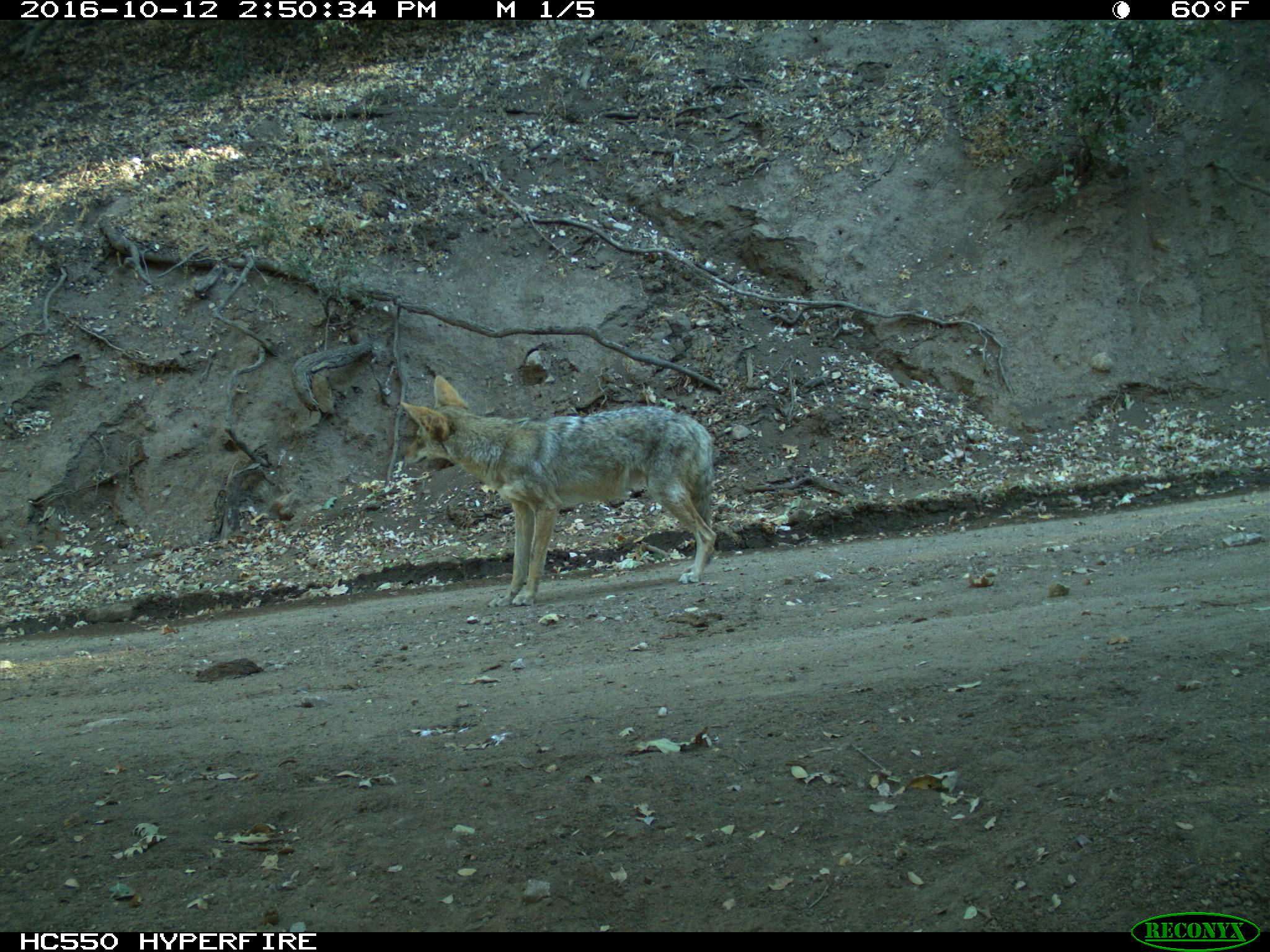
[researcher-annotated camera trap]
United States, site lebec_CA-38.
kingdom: Animalia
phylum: Chordata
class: Mammalia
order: Carnivora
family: Canidae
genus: Canis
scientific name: Canis latrans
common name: coyote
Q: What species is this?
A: Canis latrans (coyote).